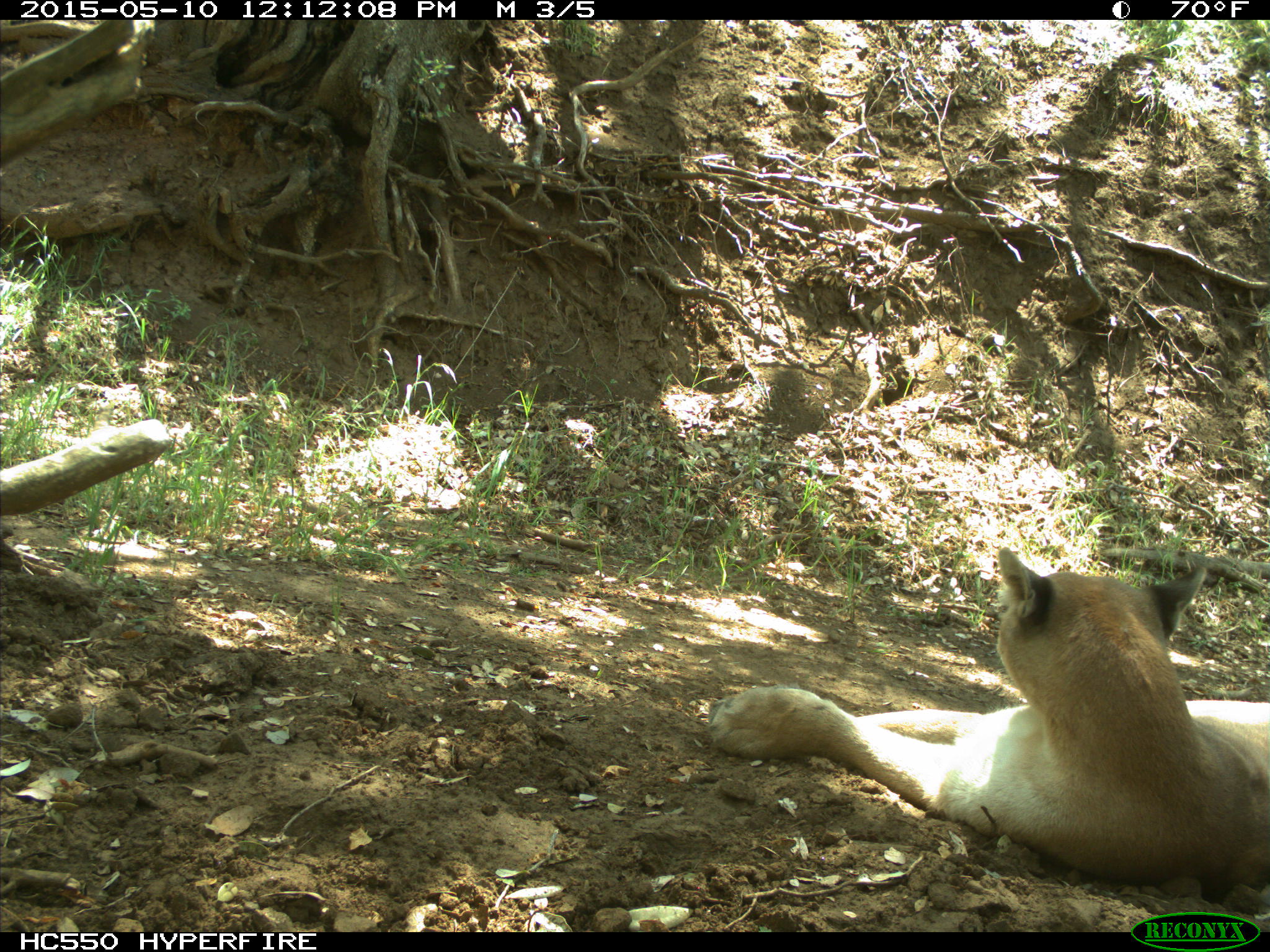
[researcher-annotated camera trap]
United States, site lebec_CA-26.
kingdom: Animalia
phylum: Chordata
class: Mammalia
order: Carnivora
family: Felidae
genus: Puma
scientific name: Puma concolor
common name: mountain lion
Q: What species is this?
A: Puma concolor (mountain lion).